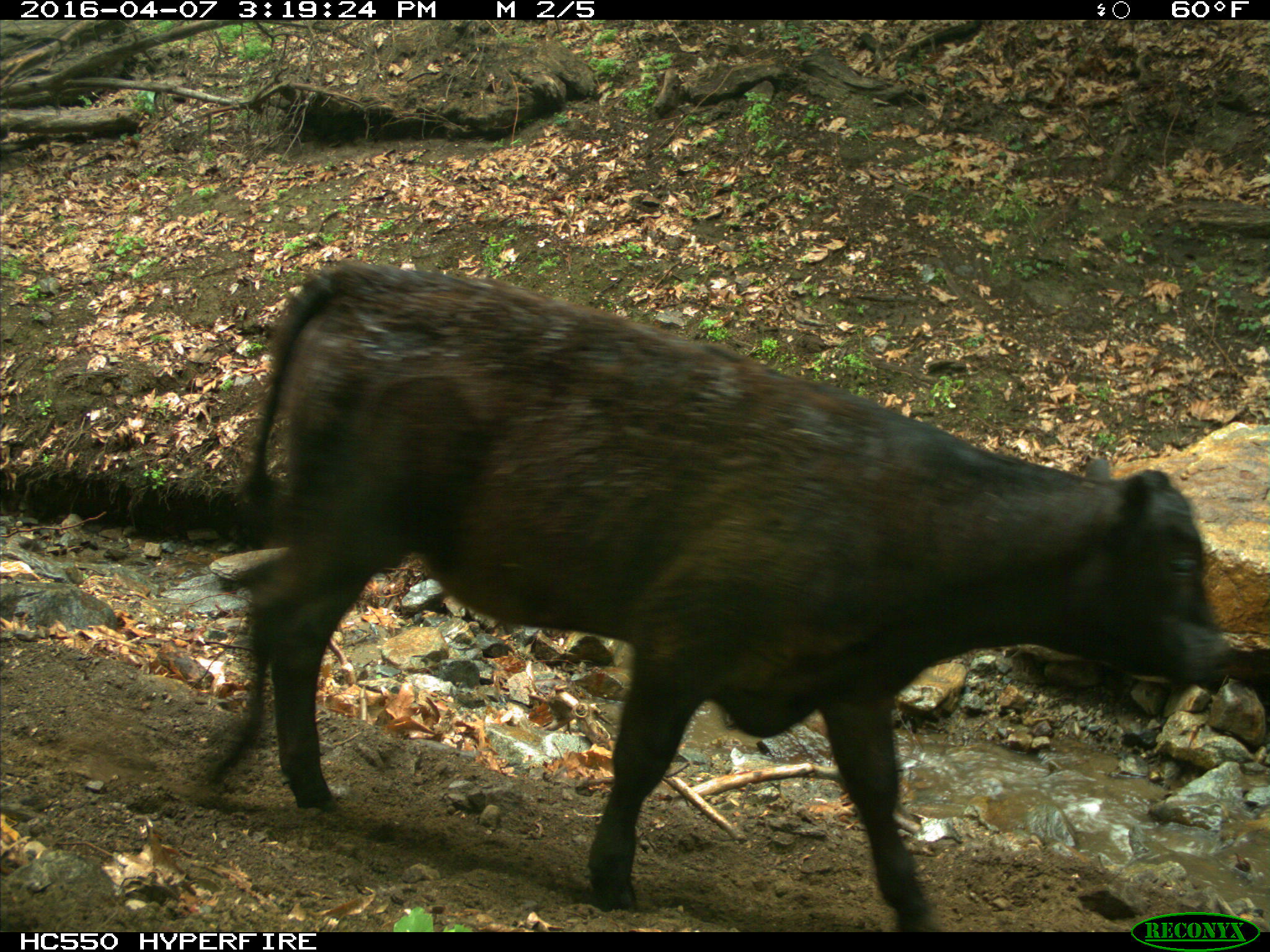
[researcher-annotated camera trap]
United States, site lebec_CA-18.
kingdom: Animalia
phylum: Chordata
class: Mammalia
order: Artiodactyla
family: Bovidae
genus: Bos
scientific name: Bos taurus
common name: domestic cow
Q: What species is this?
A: Bos taurus (domestic cow).